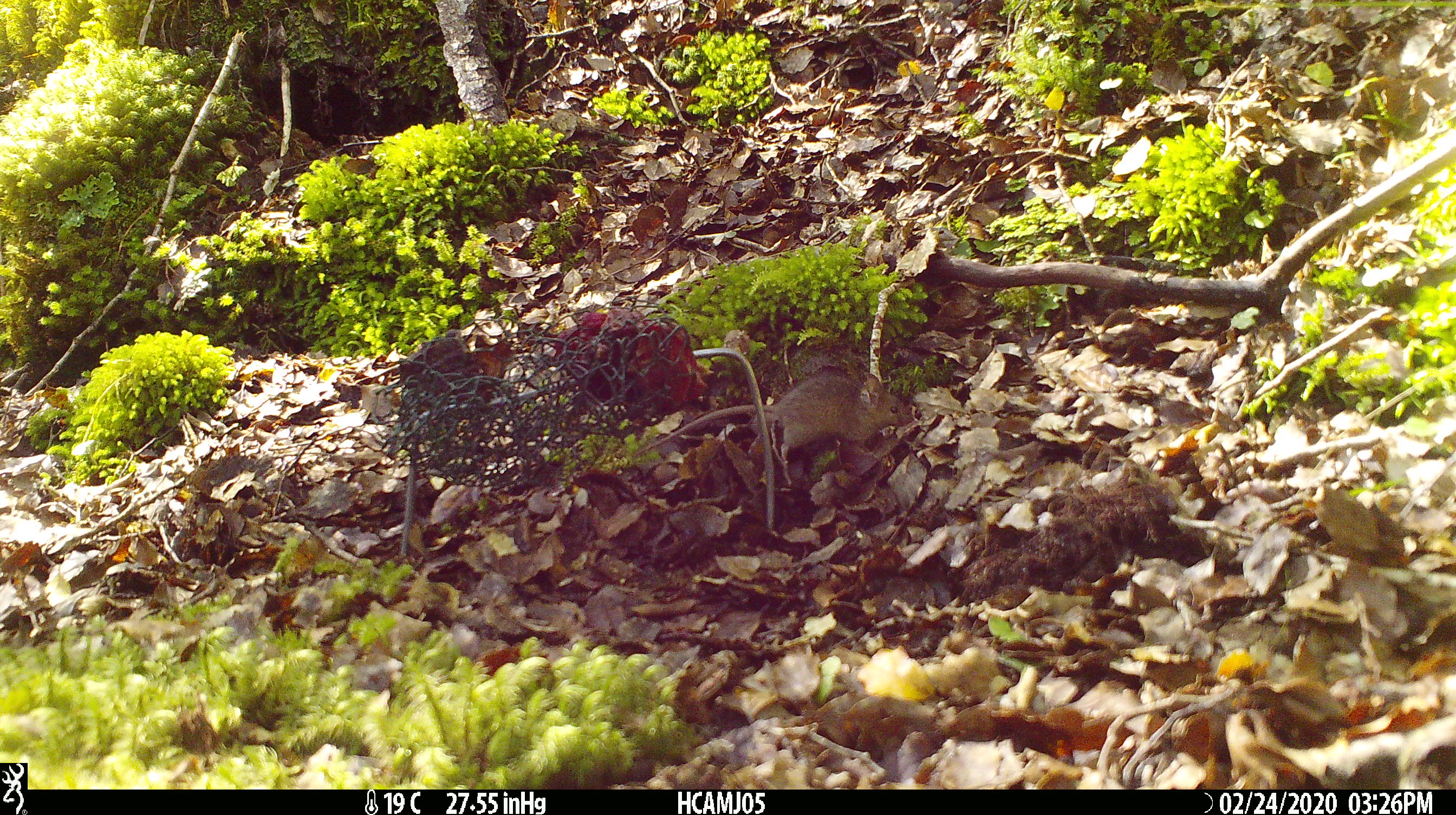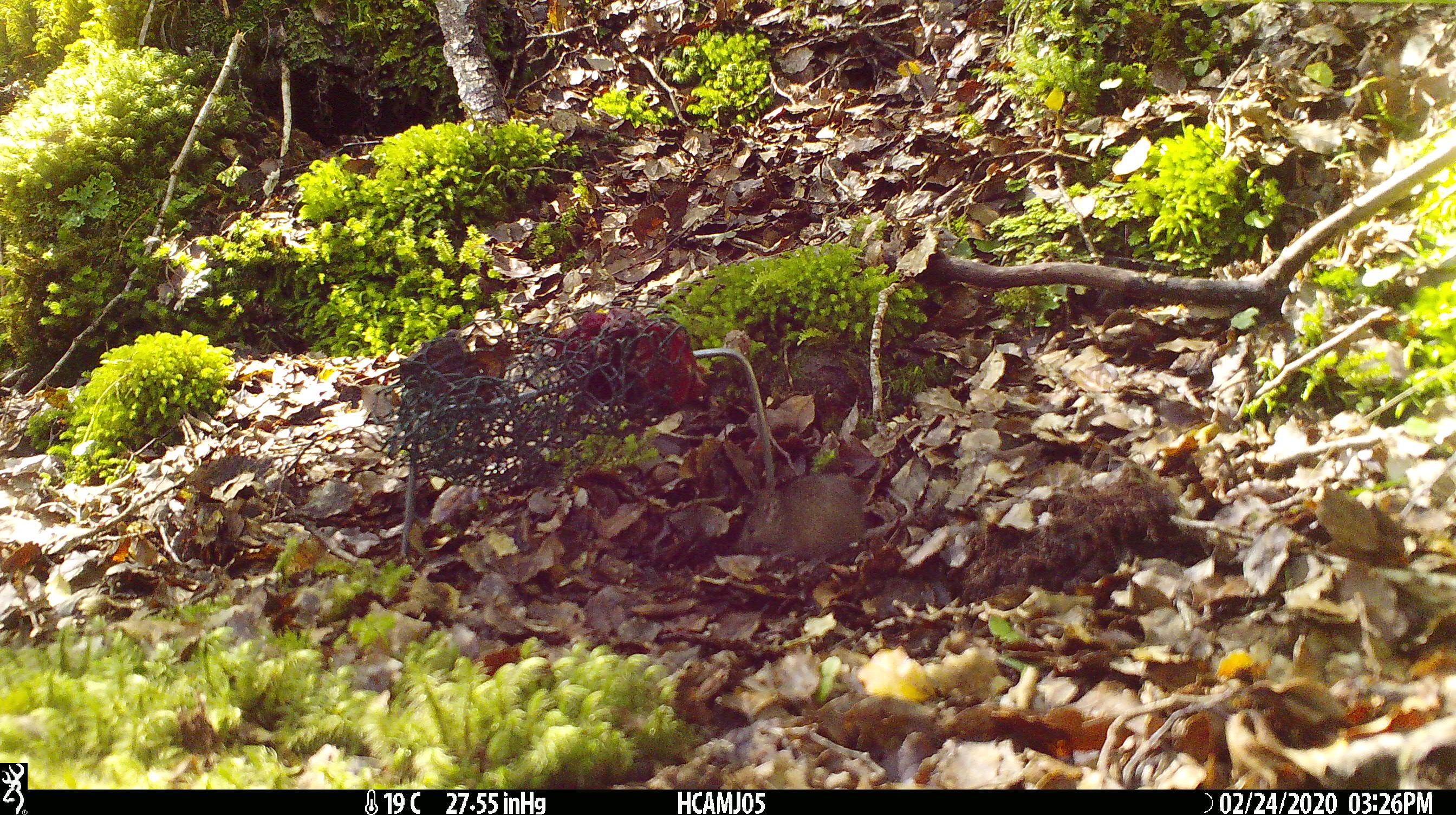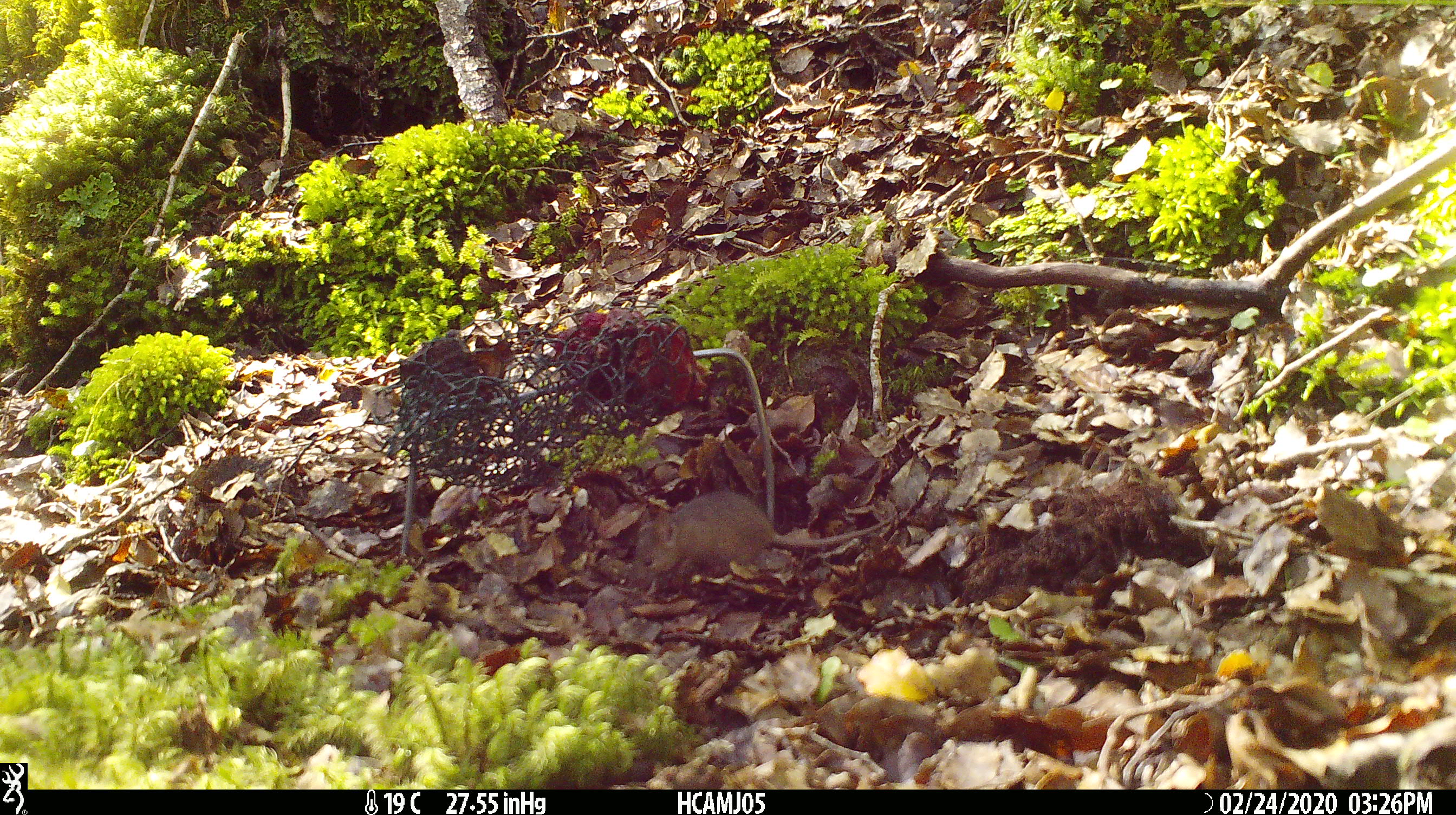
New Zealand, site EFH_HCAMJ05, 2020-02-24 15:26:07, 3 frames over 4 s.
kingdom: Animalia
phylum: Chordata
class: Mammalia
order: Rodentia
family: Muridae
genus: Mus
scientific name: Mus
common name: mouse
Mouse (Mus).